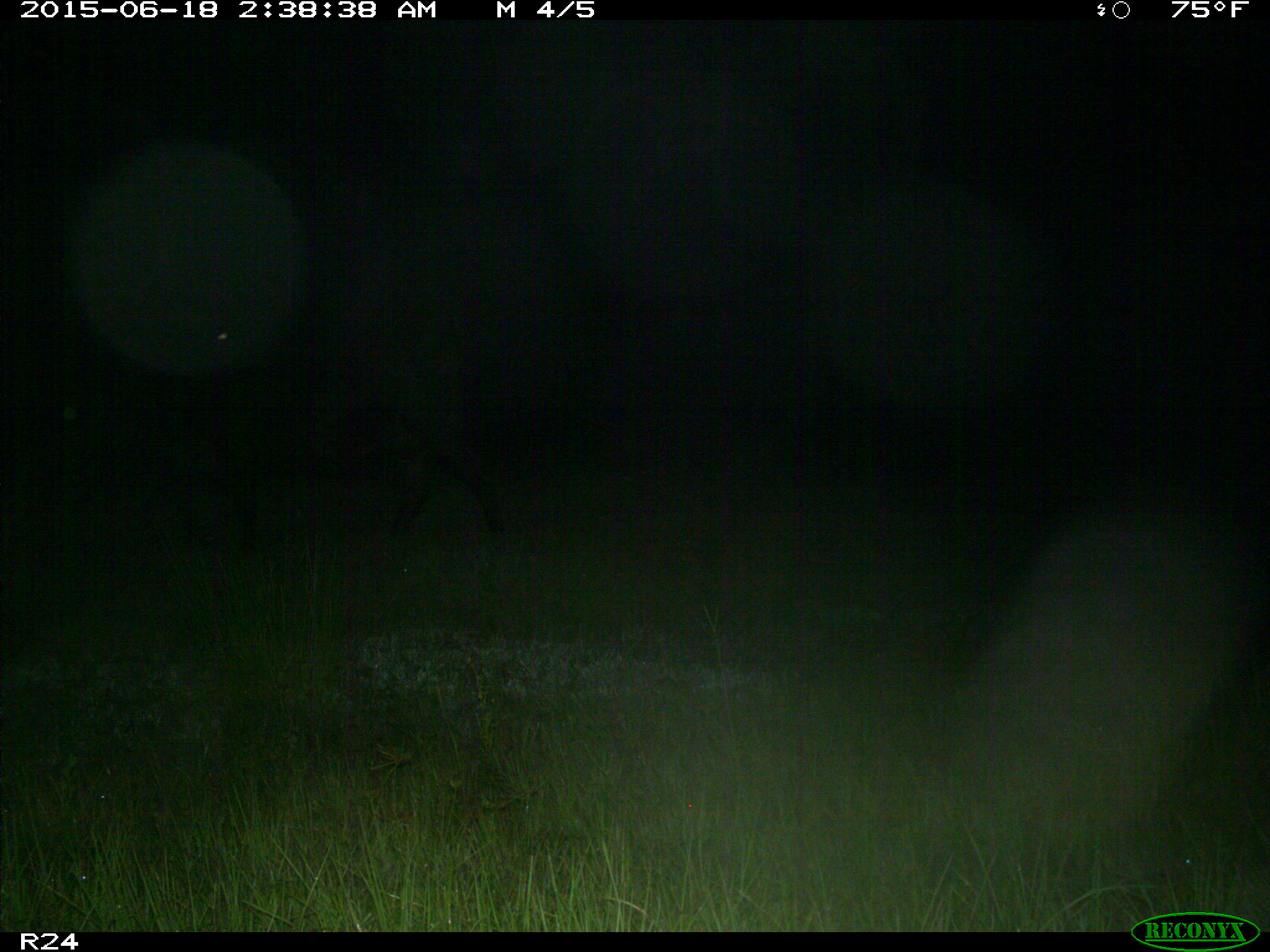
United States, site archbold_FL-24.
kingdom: Animalia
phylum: Chordata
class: Mammalia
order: Artiodactyla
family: Bovidae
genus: Bos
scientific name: Bos taurus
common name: domestic cow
Bos taurus (domestic cow).